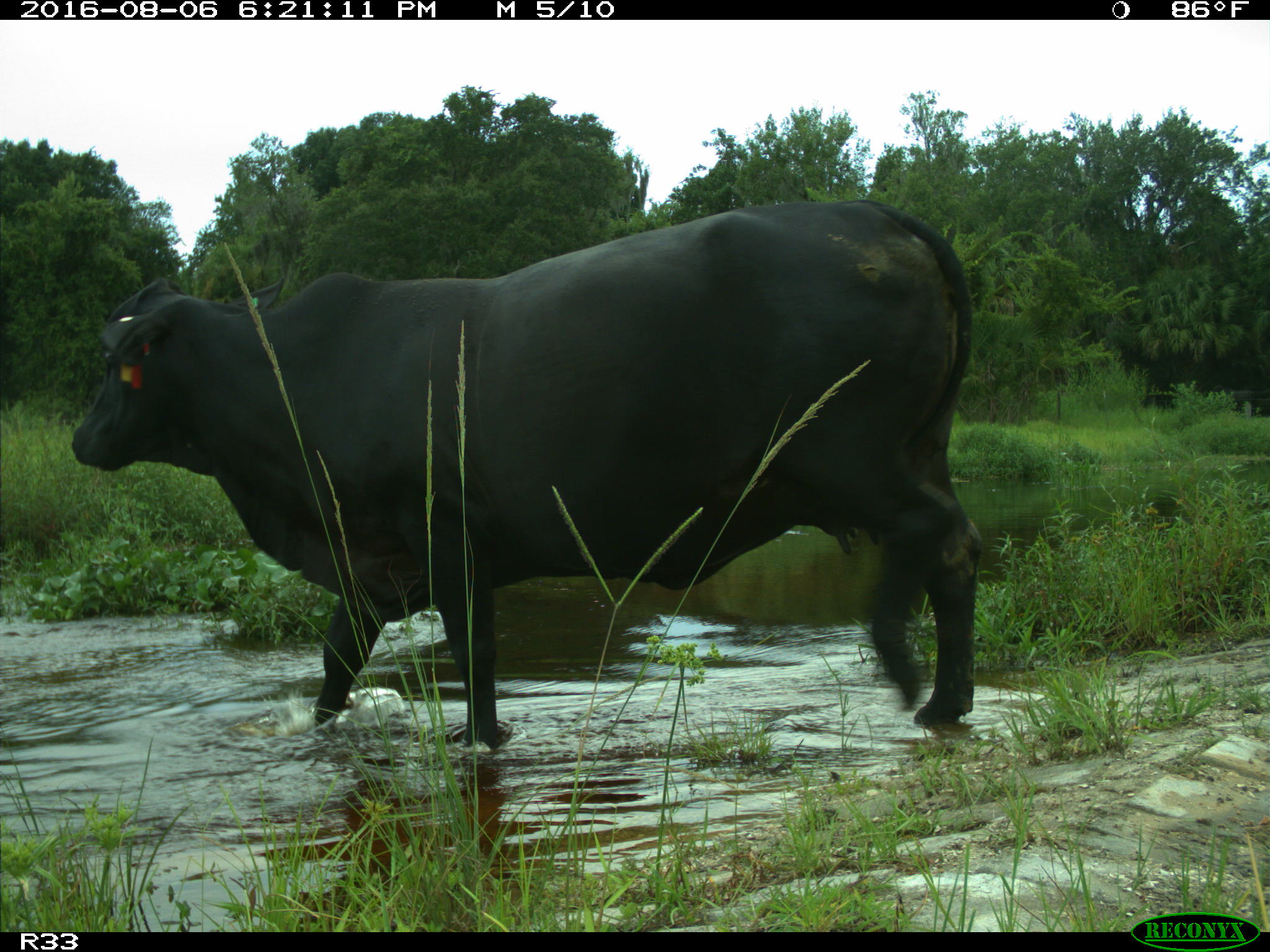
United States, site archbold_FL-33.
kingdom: Animalia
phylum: Chordata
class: Mammalia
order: Artiodactyla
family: Bovidae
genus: Bos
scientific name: Bos taurus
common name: domestic cow